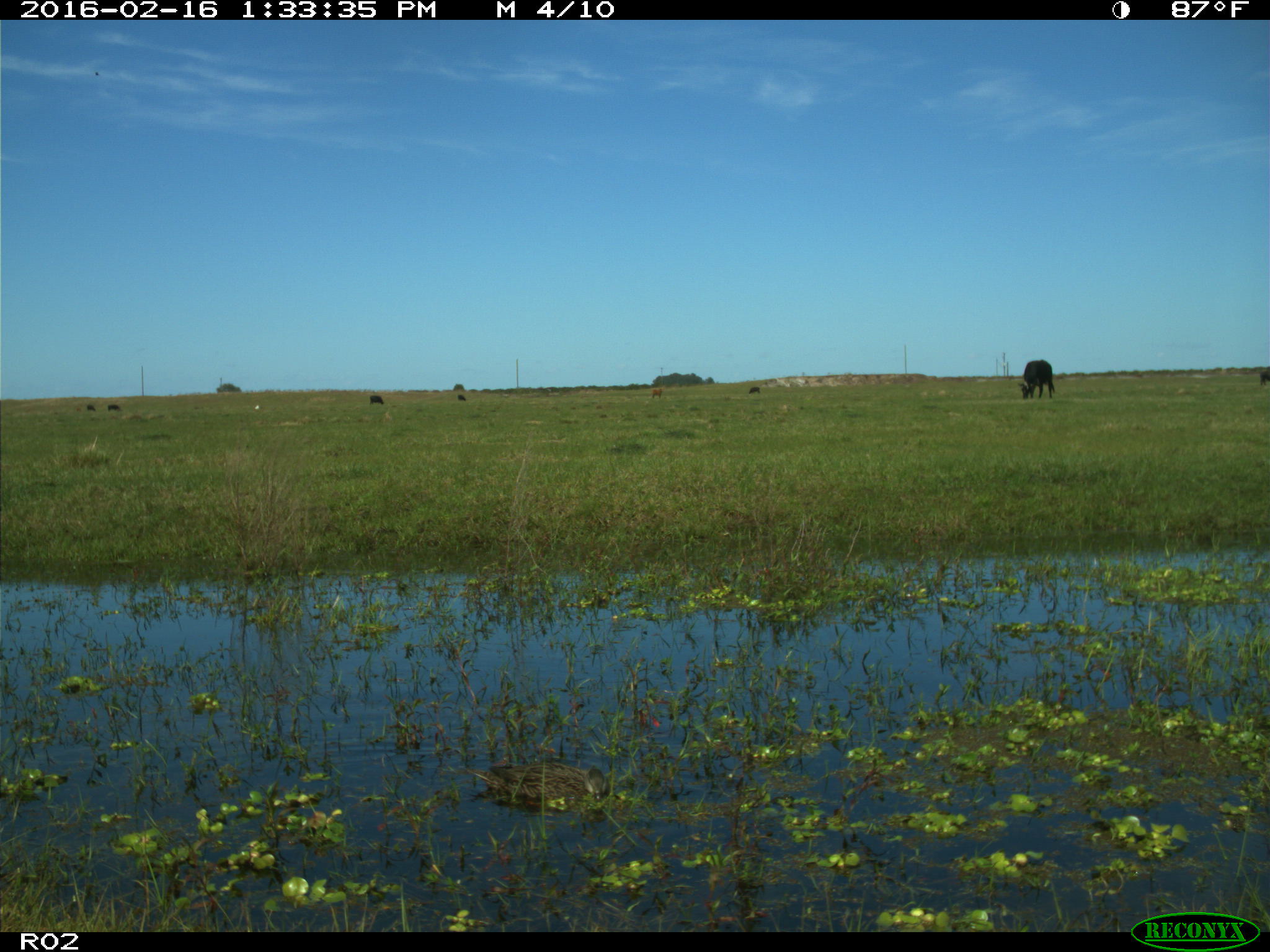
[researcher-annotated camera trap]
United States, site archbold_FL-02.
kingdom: Animalia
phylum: Chordata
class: Aves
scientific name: Aves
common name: birds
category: unidentified bird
Unidentified bird (birds) (Aves).